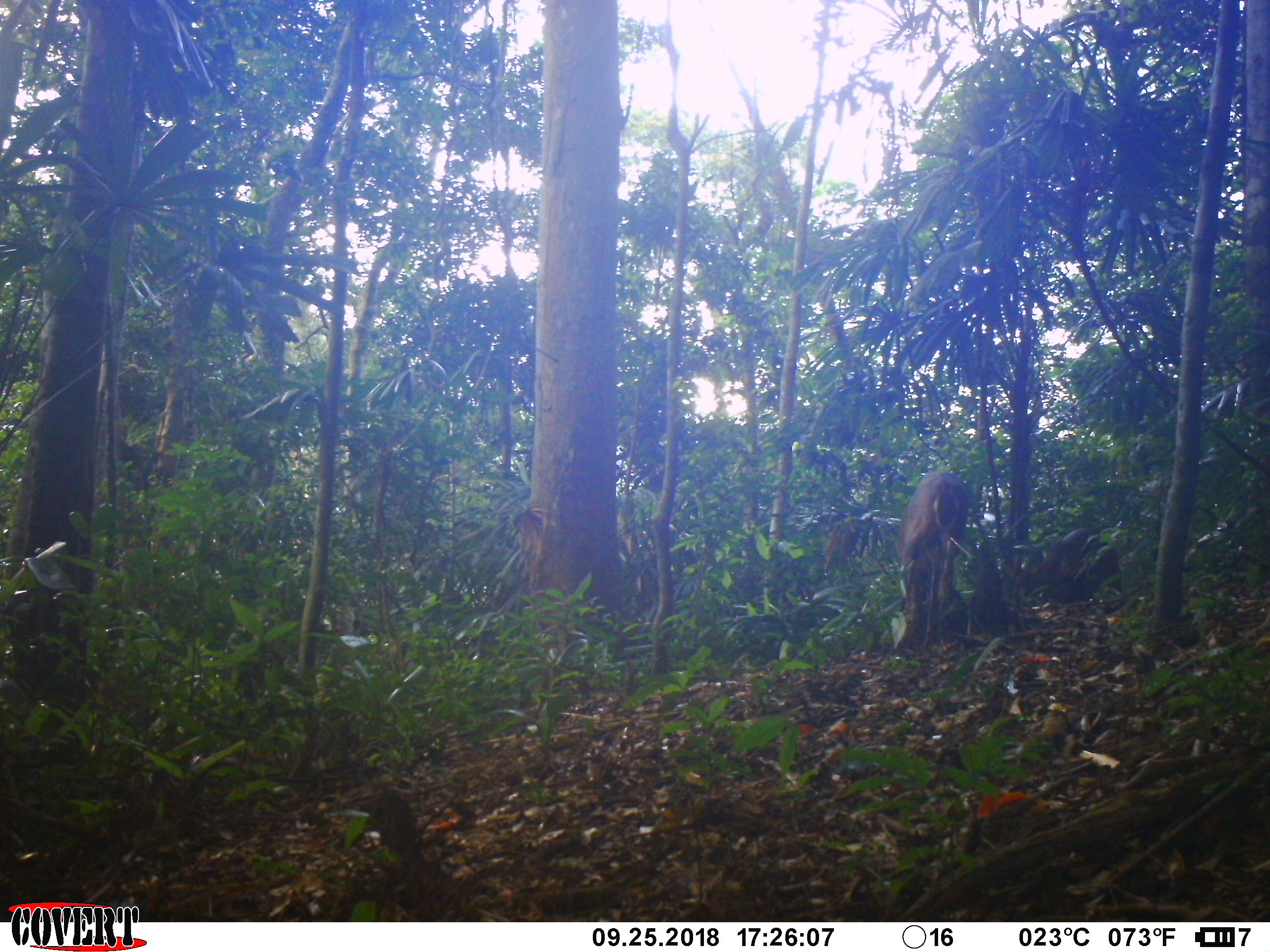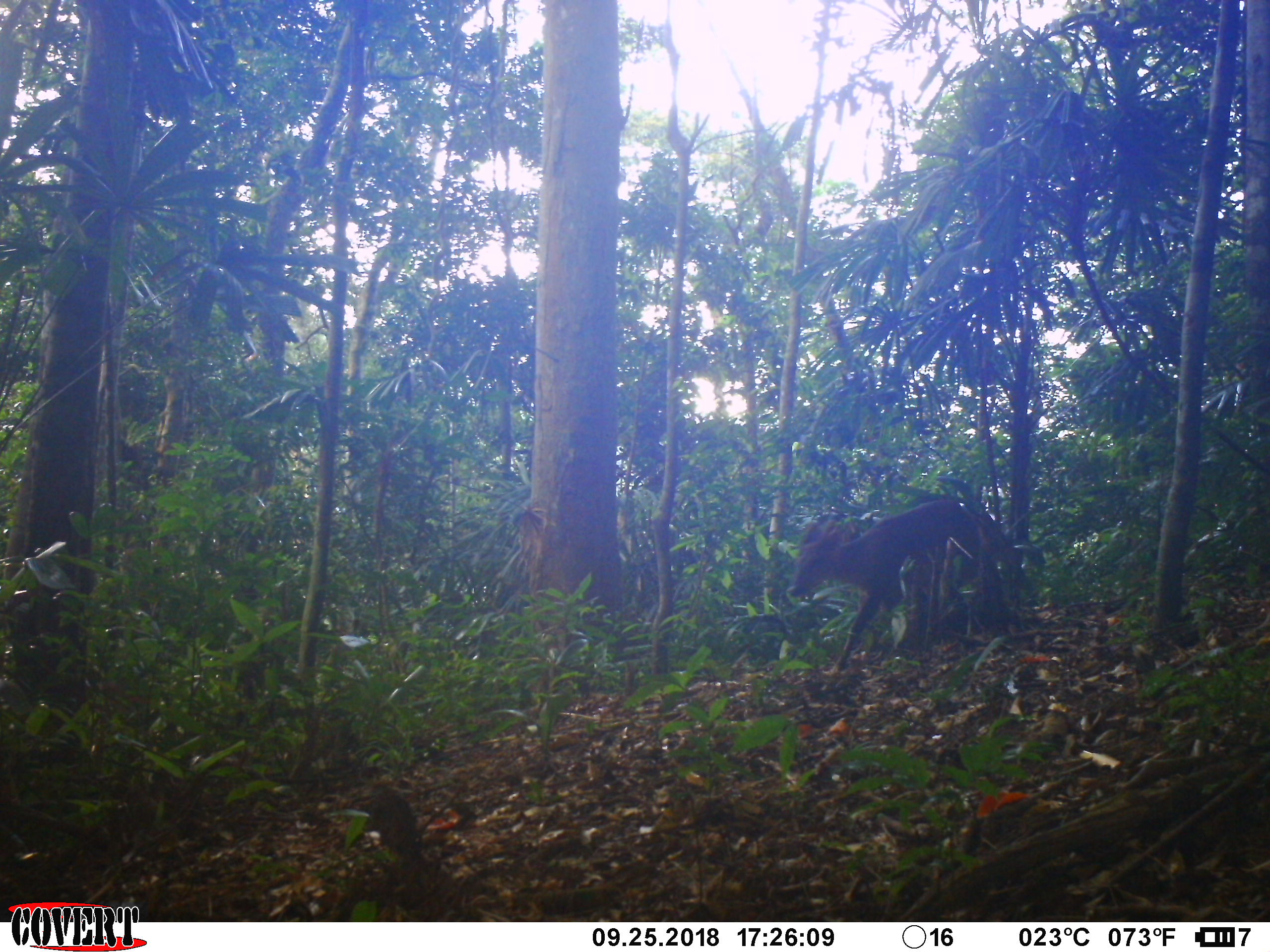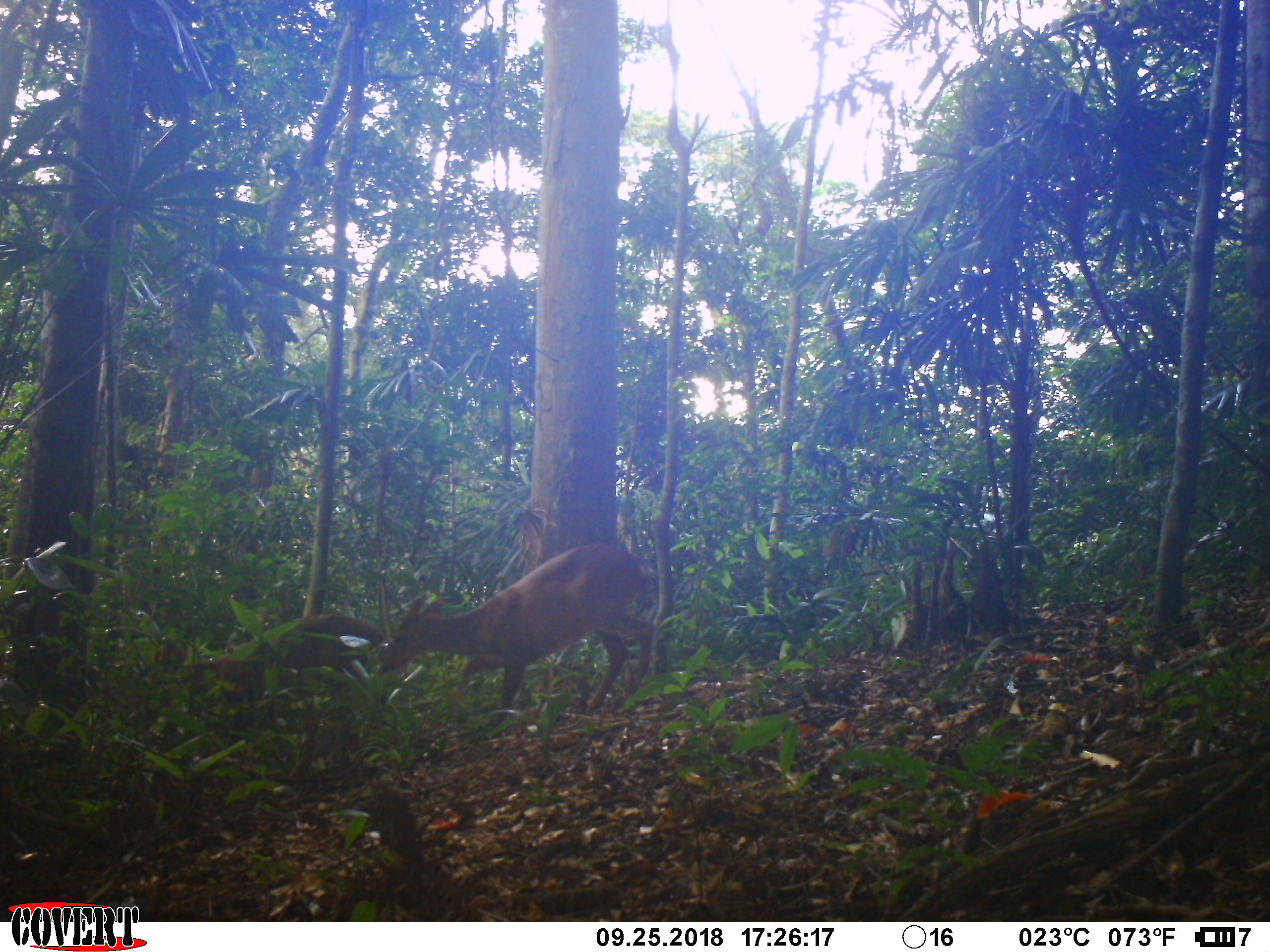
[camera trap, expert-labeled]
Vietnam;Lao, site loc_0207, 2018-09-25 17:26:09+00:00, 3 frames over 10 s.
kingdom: Animalia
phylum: Chordata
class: Mammalia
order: Artiodactyla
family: Cervidae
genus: Muntiacus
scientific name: Muntiacus vuquangensis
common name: large-antlered muntjac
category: large antlered muntjac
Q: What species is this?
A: Large antlered muntjac (large-antlered muntjac) (Muntiacus vuquangensis).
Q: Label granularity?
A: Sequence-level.